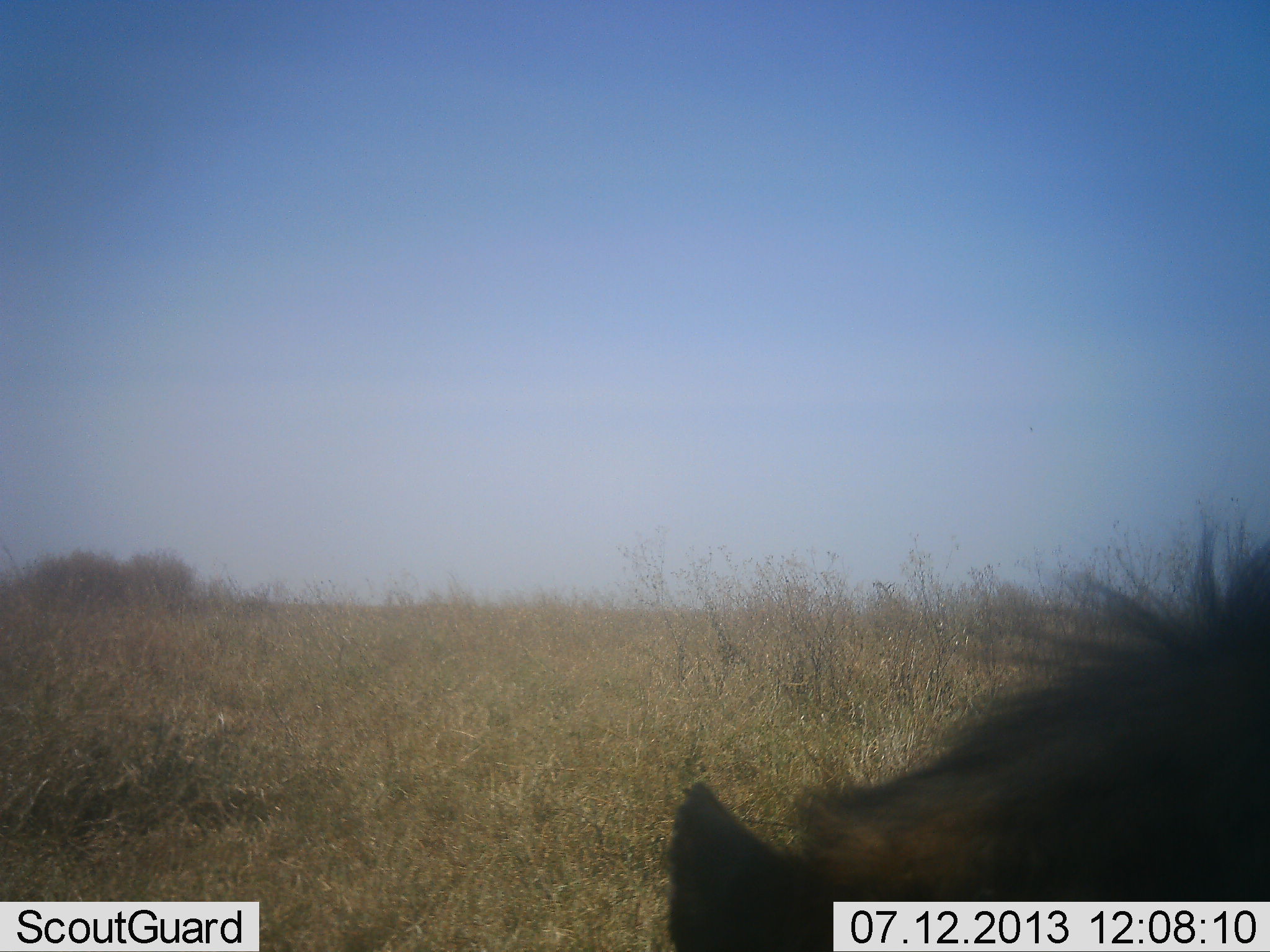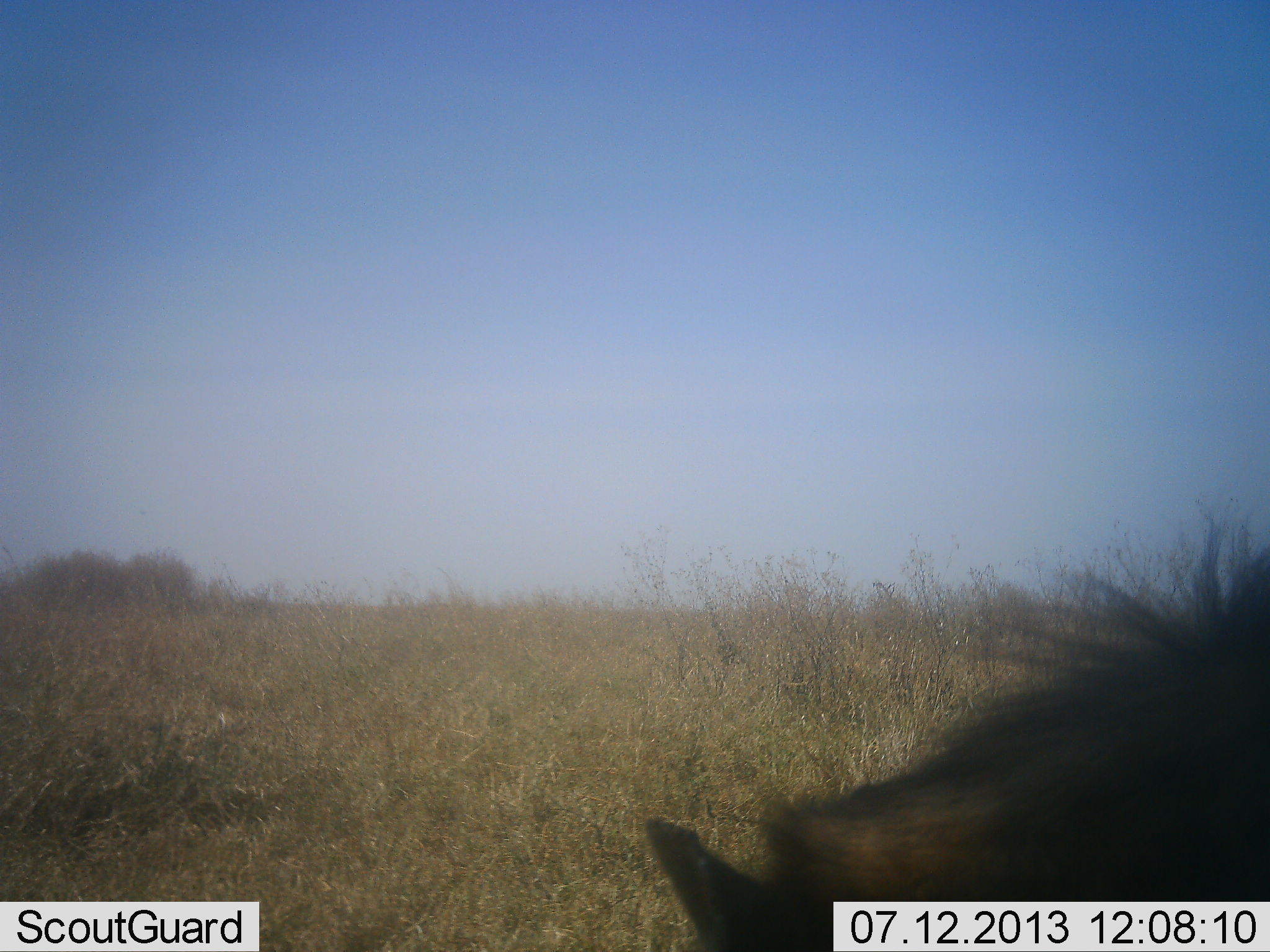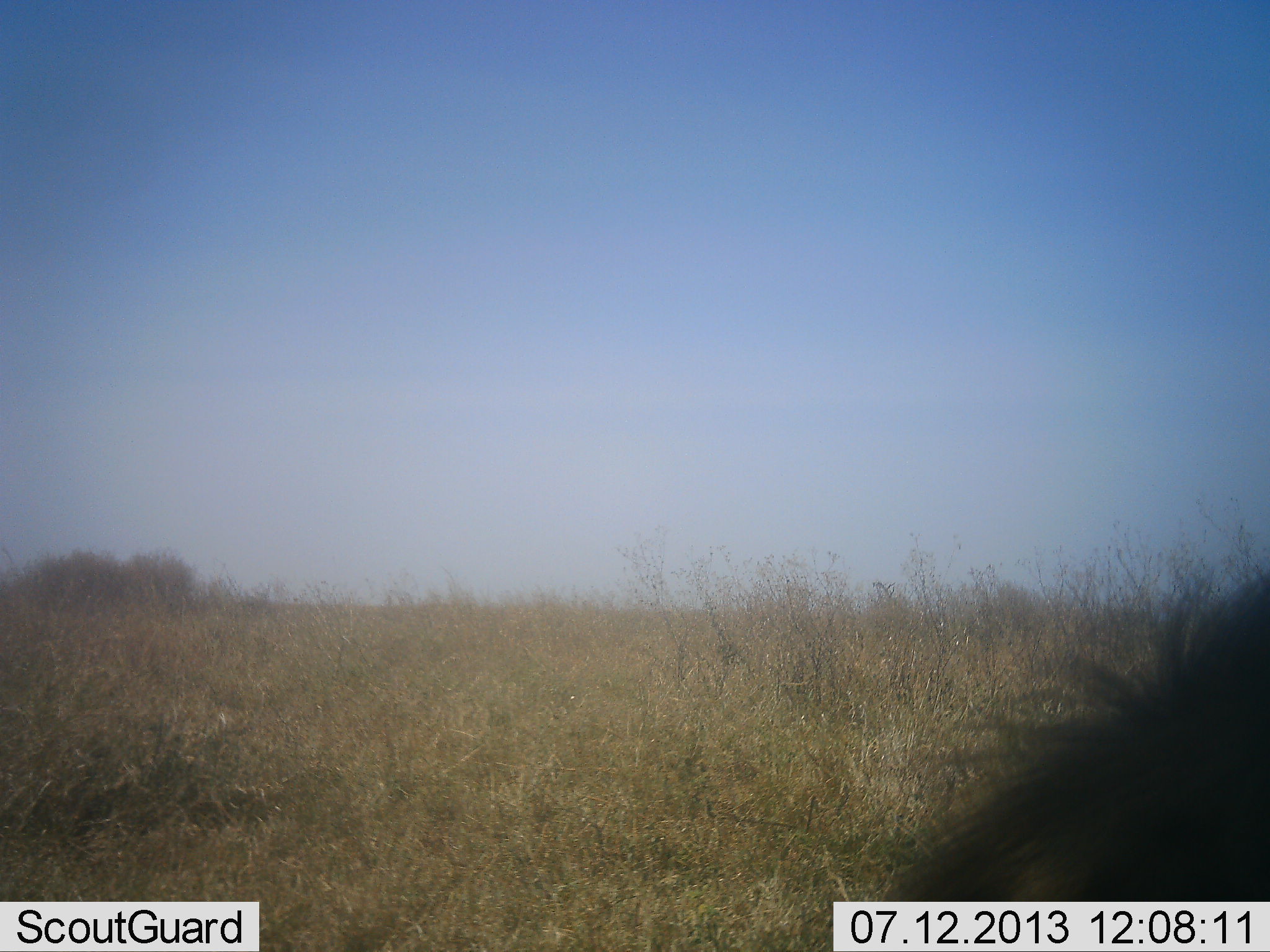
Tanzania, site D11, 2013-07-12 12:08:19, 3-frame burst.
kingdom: Animalia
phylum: Chordata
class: Mammalia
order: Carnivora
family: Hyaenidae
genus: Crocuta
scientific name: Crocuta crocuta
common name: spotted hyena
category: hyenaspotted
Hyenaspotted (spotted hyena) (Crocuta crocuta), count 1. Behavior (volunteer vote fractions): standing 62%, resting 0%, moving 12%, interacting 0%. Young present (vote fraction): 0%. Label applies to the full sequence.